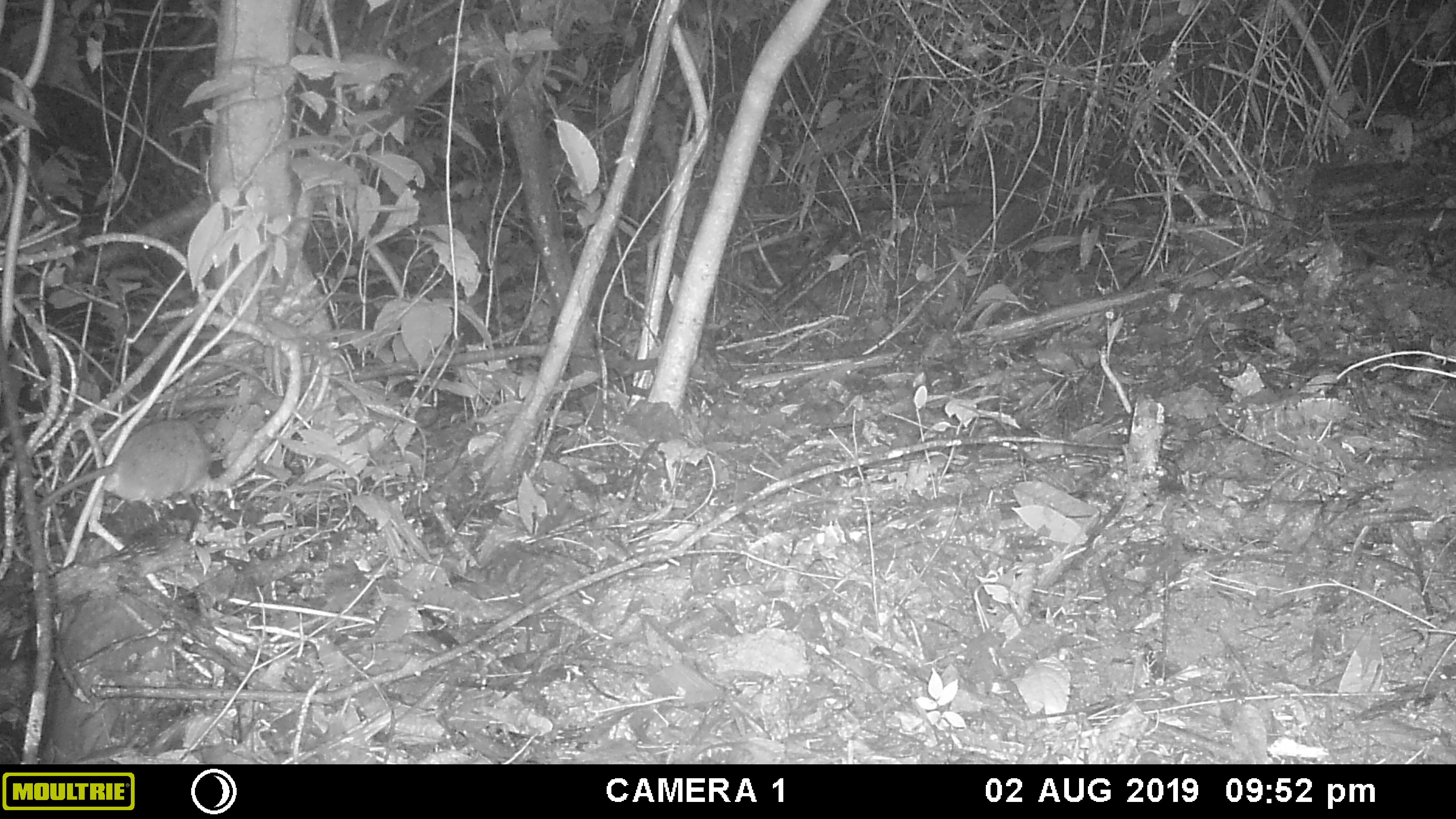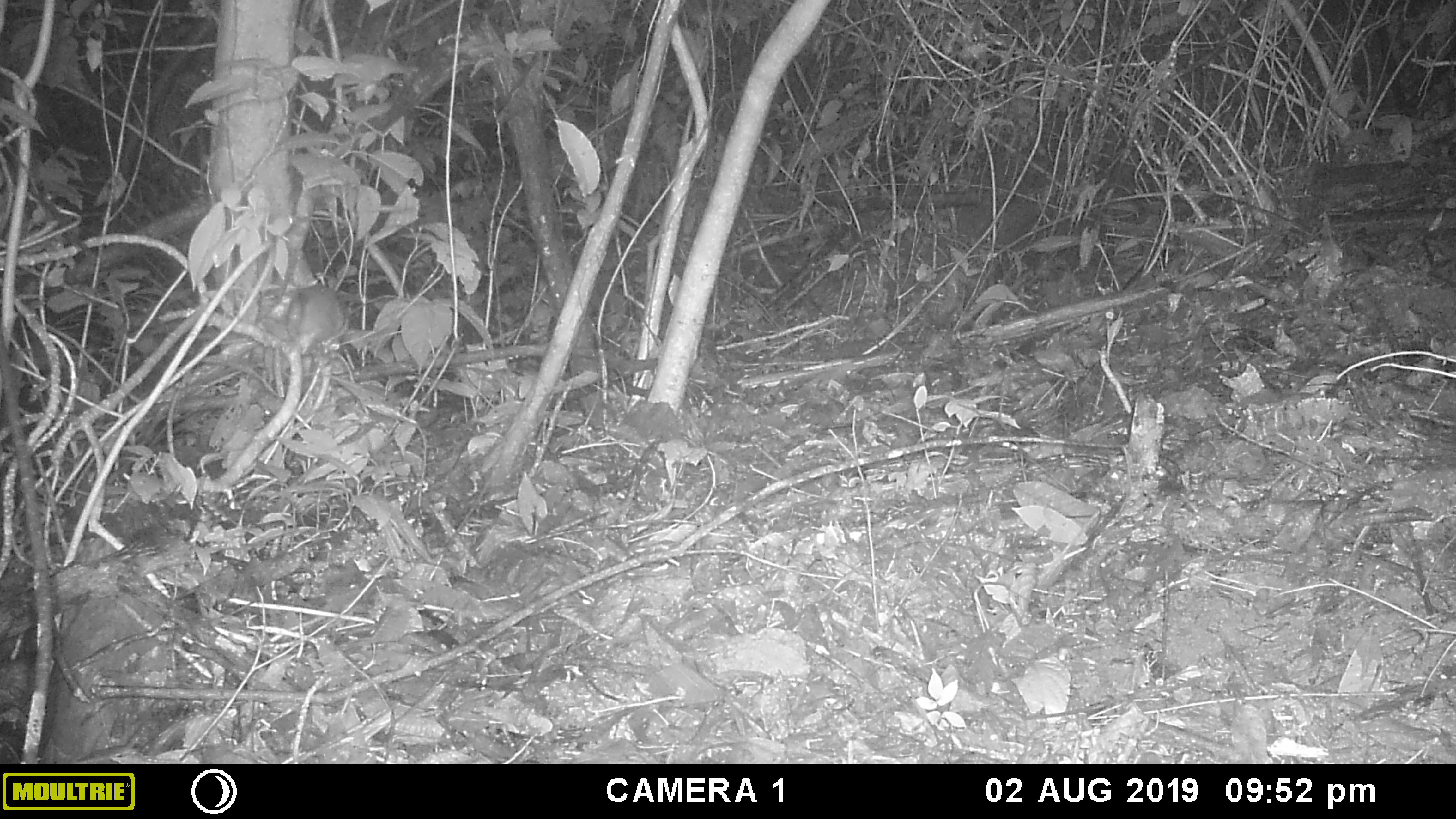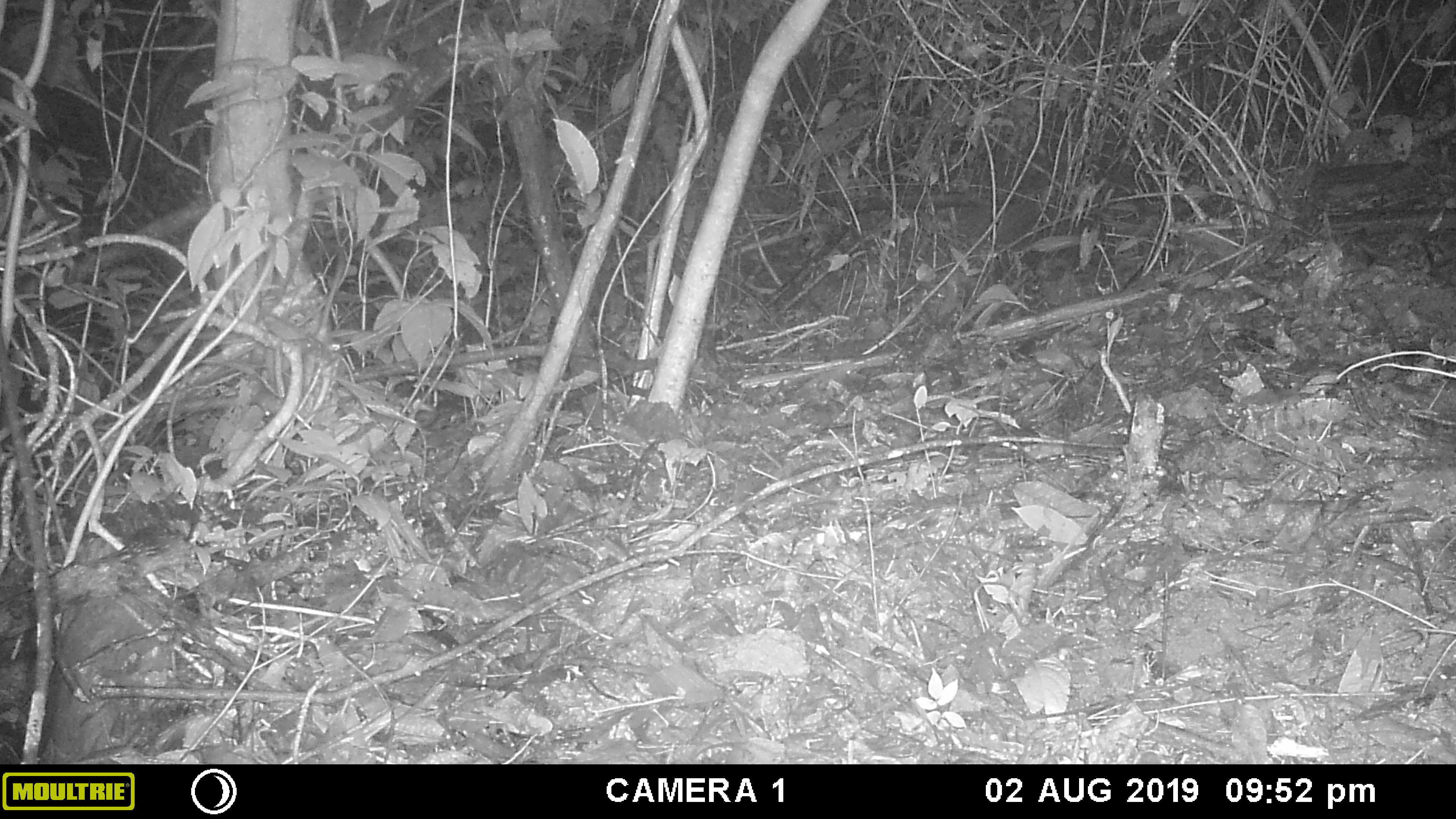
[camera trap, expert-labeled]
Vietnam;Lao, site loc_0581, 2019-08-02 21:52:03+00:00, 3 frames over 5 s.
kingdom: Animalia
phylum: Chordata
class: Mammalia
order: Rodentia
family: Muridae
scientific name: Muridae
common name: old-world mice and rats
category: unidentified murid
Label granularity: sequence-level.